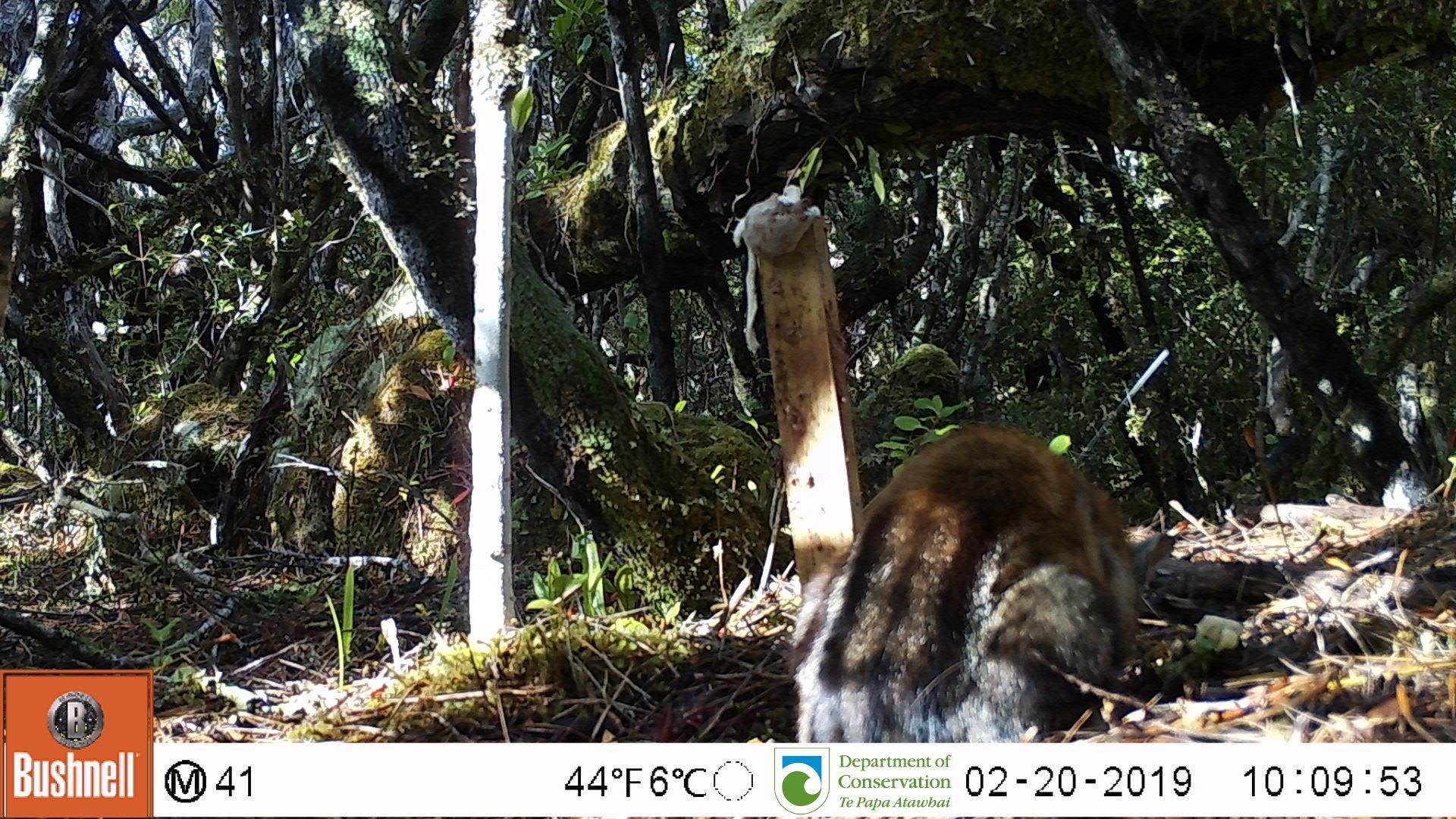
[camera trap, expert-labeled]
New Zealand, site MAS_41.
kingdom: Animalia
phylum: Chordata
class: Mammalia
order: Carnivora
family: Felidae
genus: Felis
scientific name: Felis catus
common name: domestic cat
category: cat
Cat (domestic cat) (Felis catus).